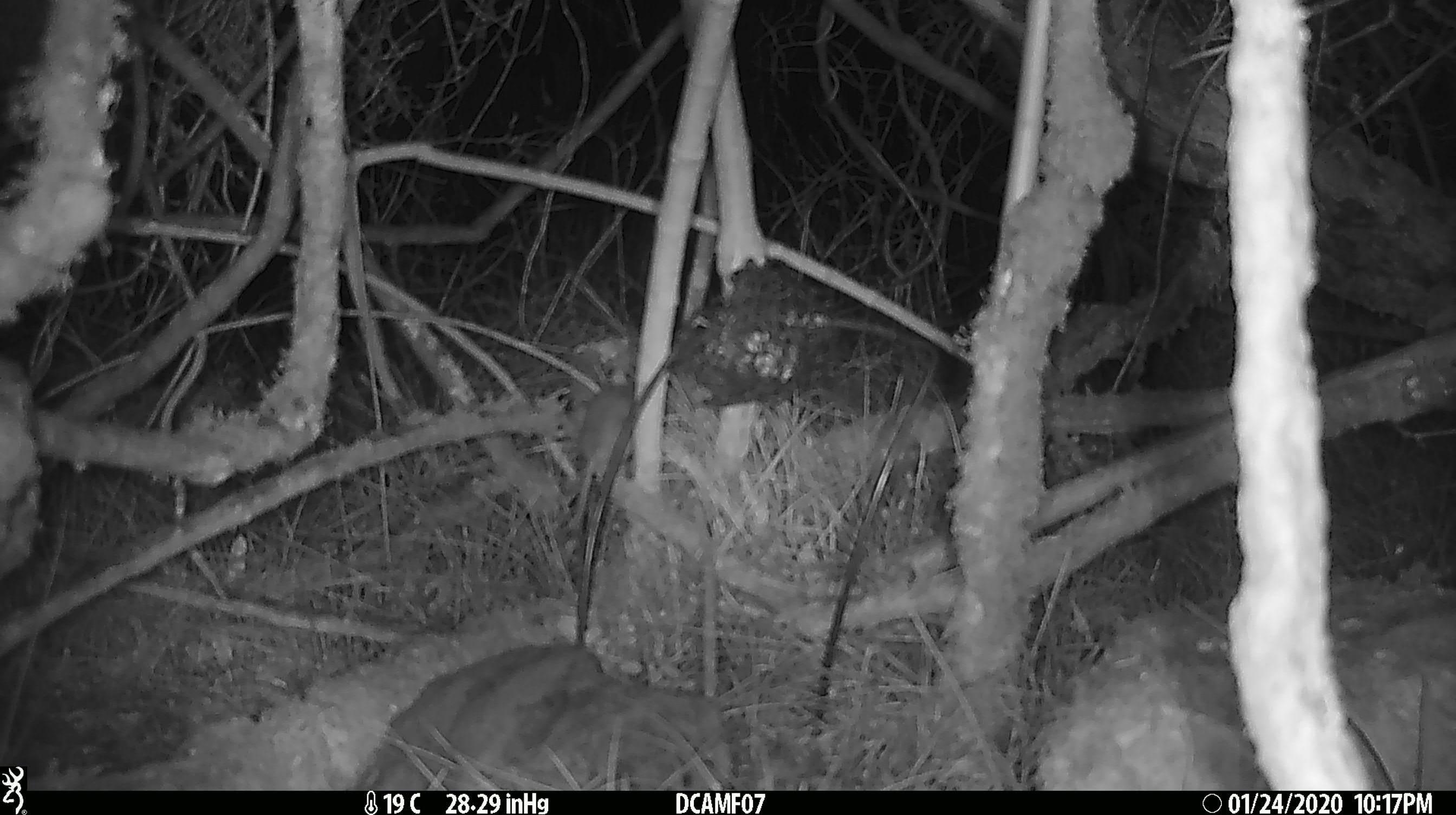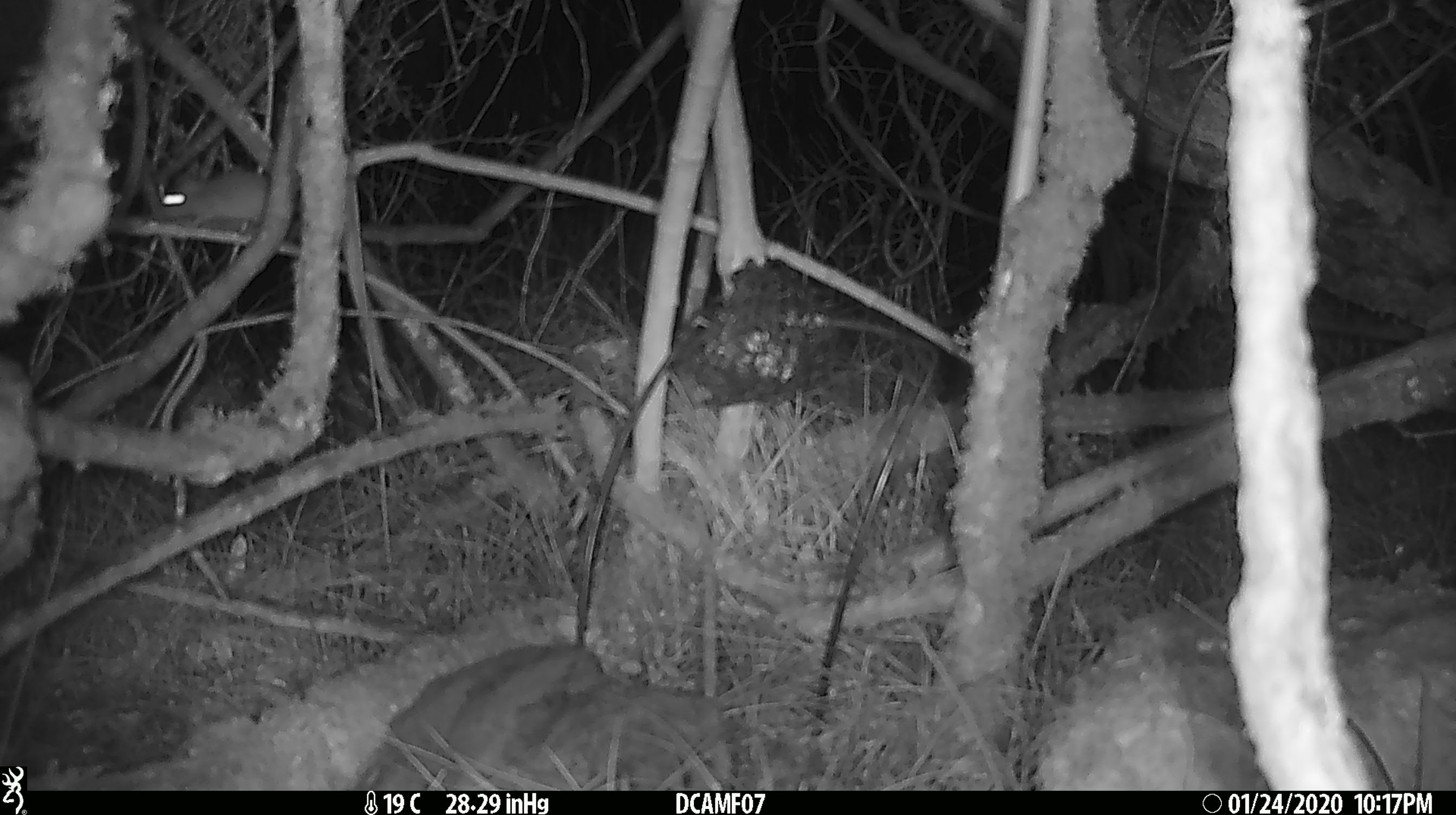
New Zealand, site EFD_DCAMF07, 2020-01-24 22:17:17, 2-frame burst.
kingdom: Animalia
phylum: Chordata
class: Mammalia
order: Rodentia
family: Muridae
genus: Mus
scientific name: Mus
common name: mouse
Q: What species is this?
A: Mouse (Mus).